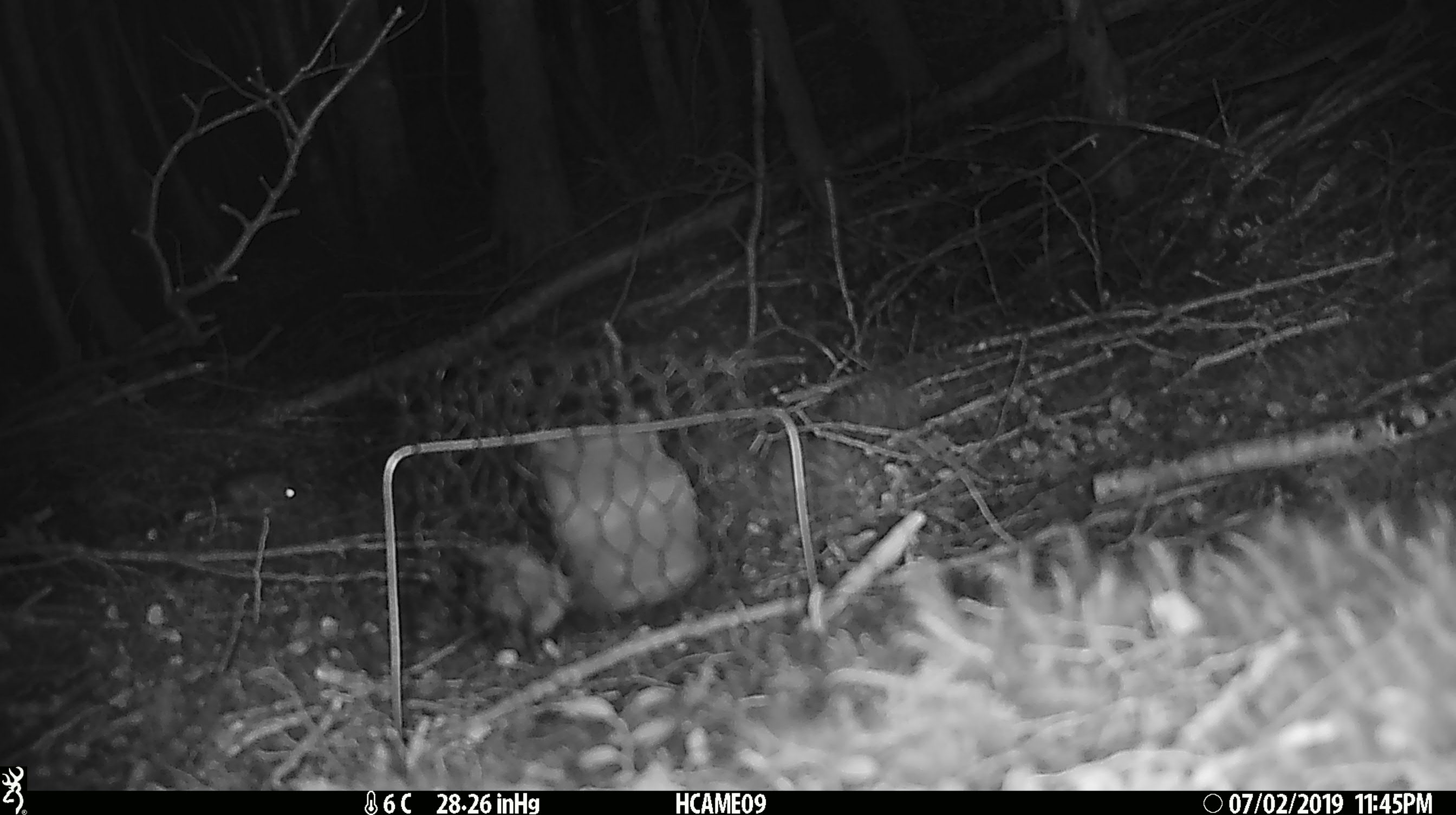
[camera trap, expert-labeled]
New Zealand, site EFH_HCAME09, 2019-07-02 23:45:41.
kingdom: Animalia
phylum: Chordata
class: Mammalia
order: Rodentia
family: Muridae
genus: Mus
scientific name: Mus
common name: mouse